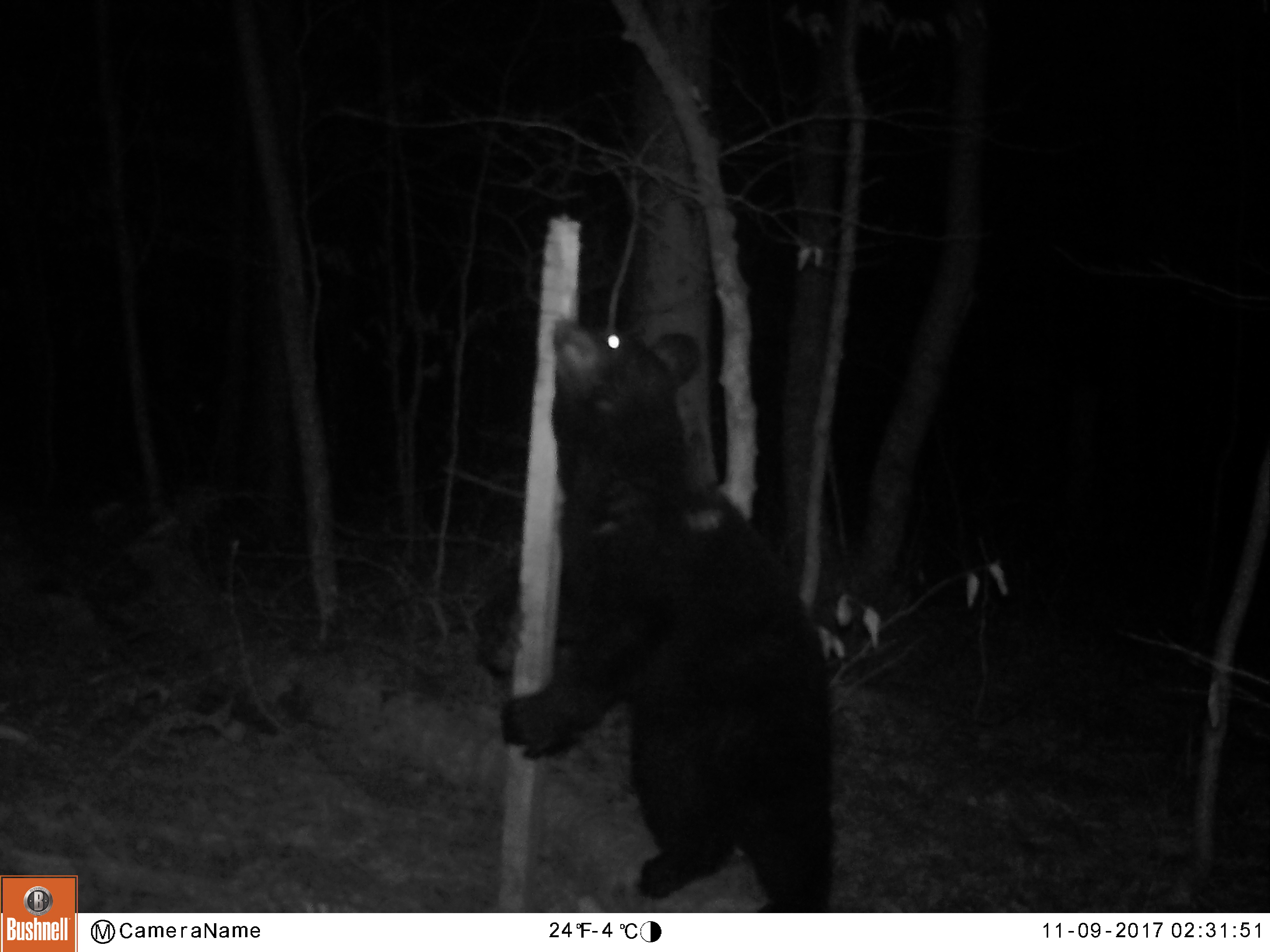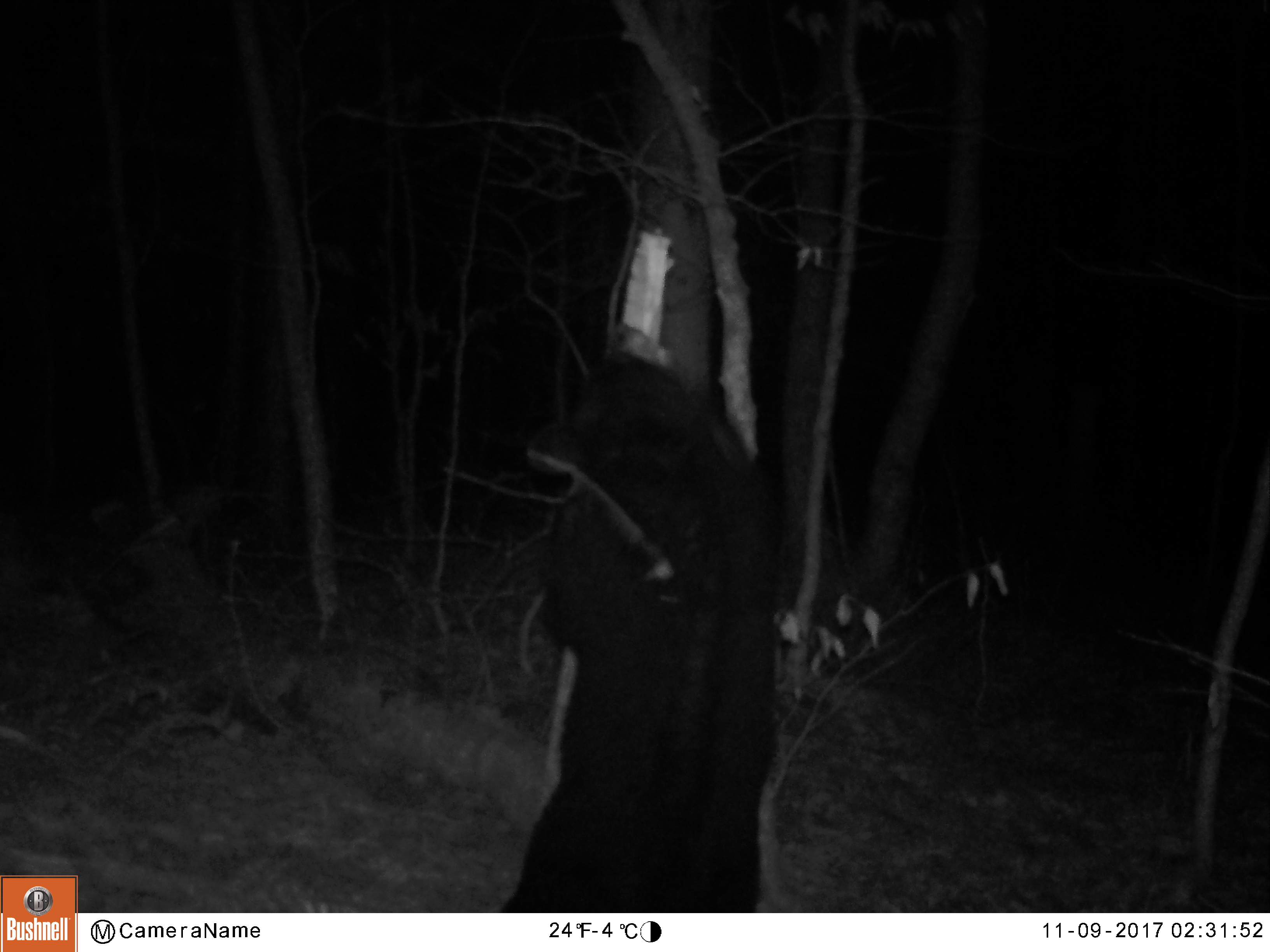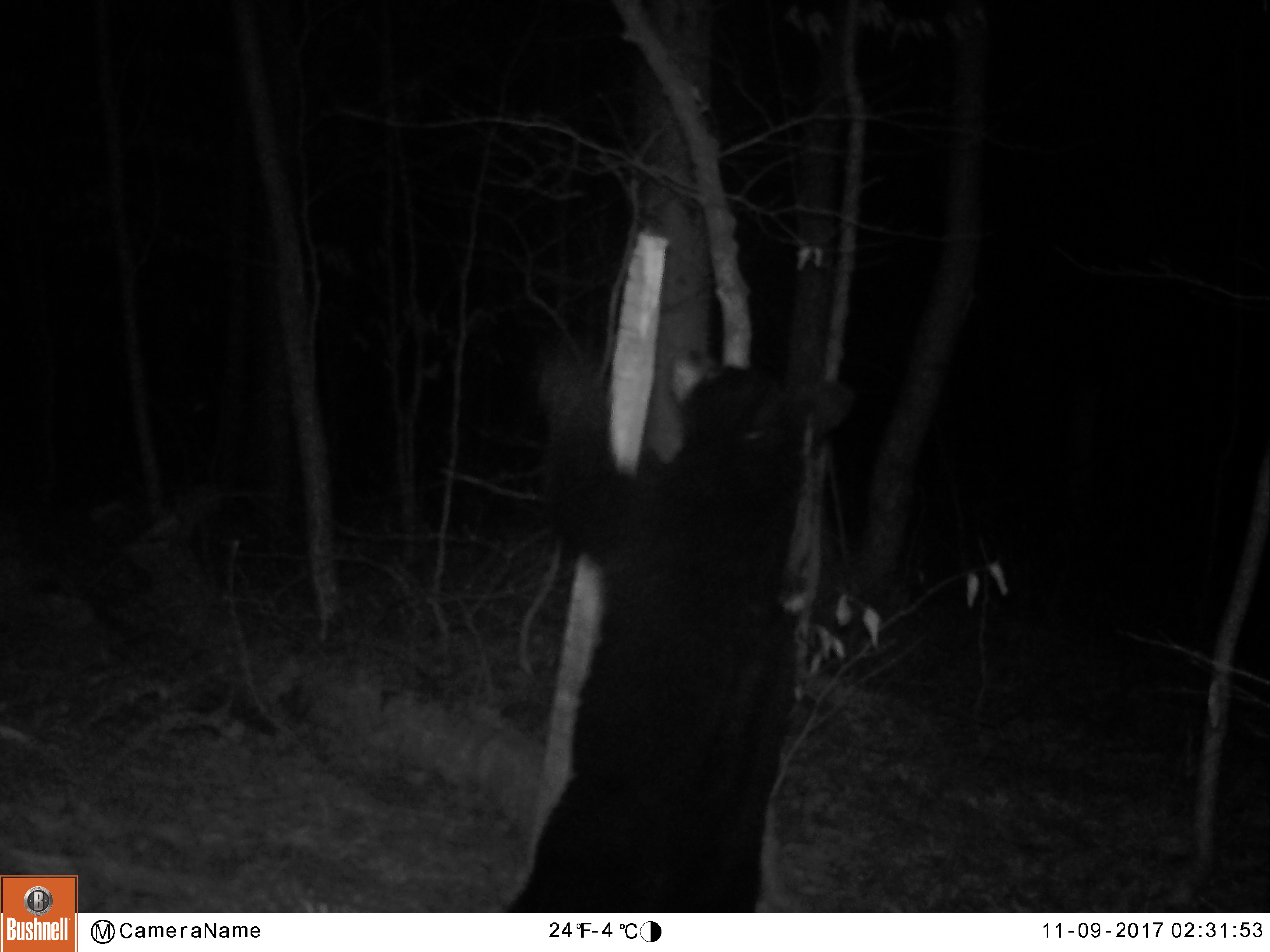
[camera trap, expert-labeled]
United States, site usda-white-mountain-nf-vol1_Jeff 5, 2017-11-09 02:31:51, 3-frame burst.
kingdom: Animalia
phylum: Chordata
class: Mammalia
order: Carnivora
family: Ursidae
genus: Ursus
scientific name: Ursus americanus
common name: black bear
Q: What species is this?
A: Black bear (Ursus americanus).